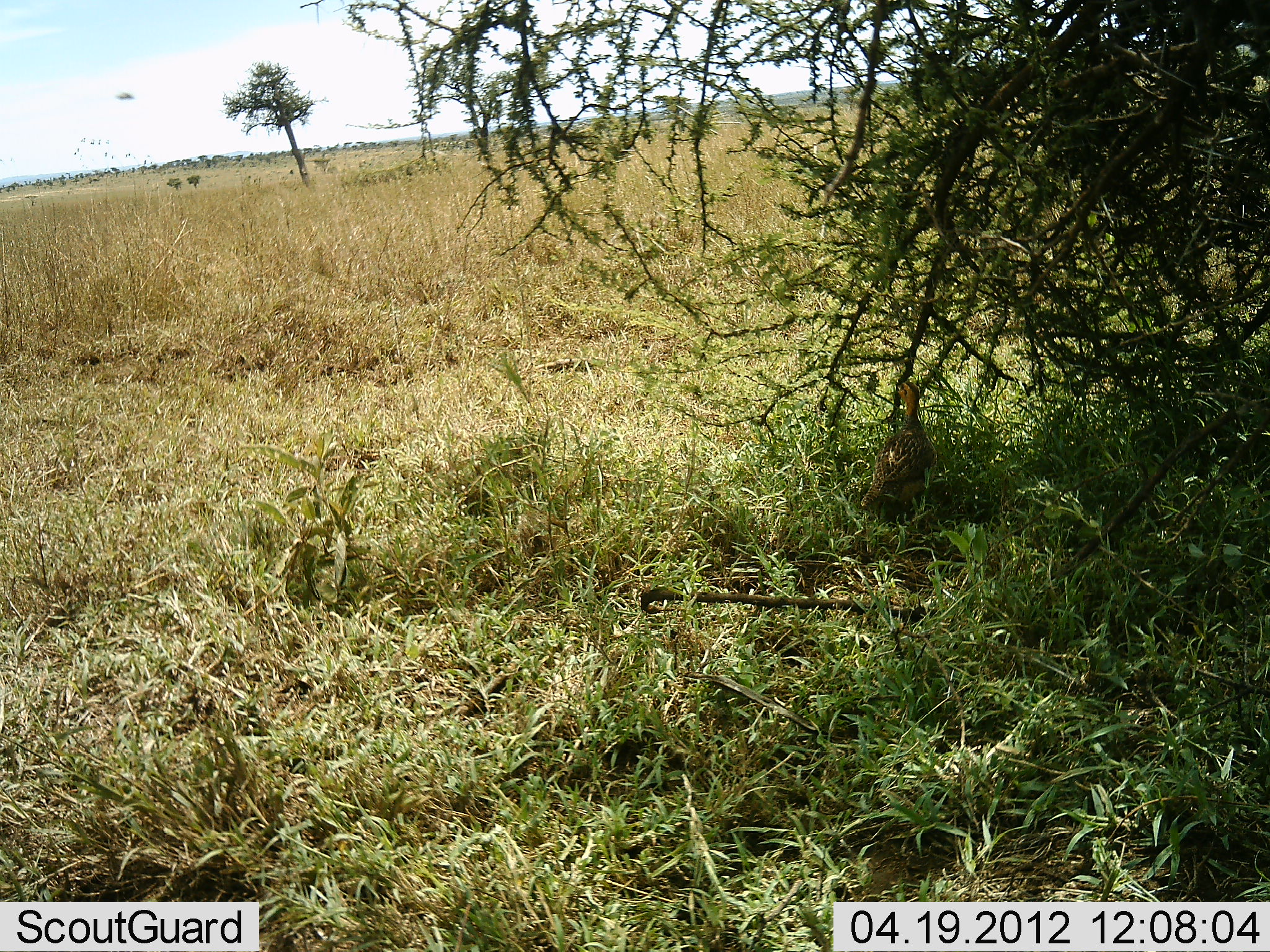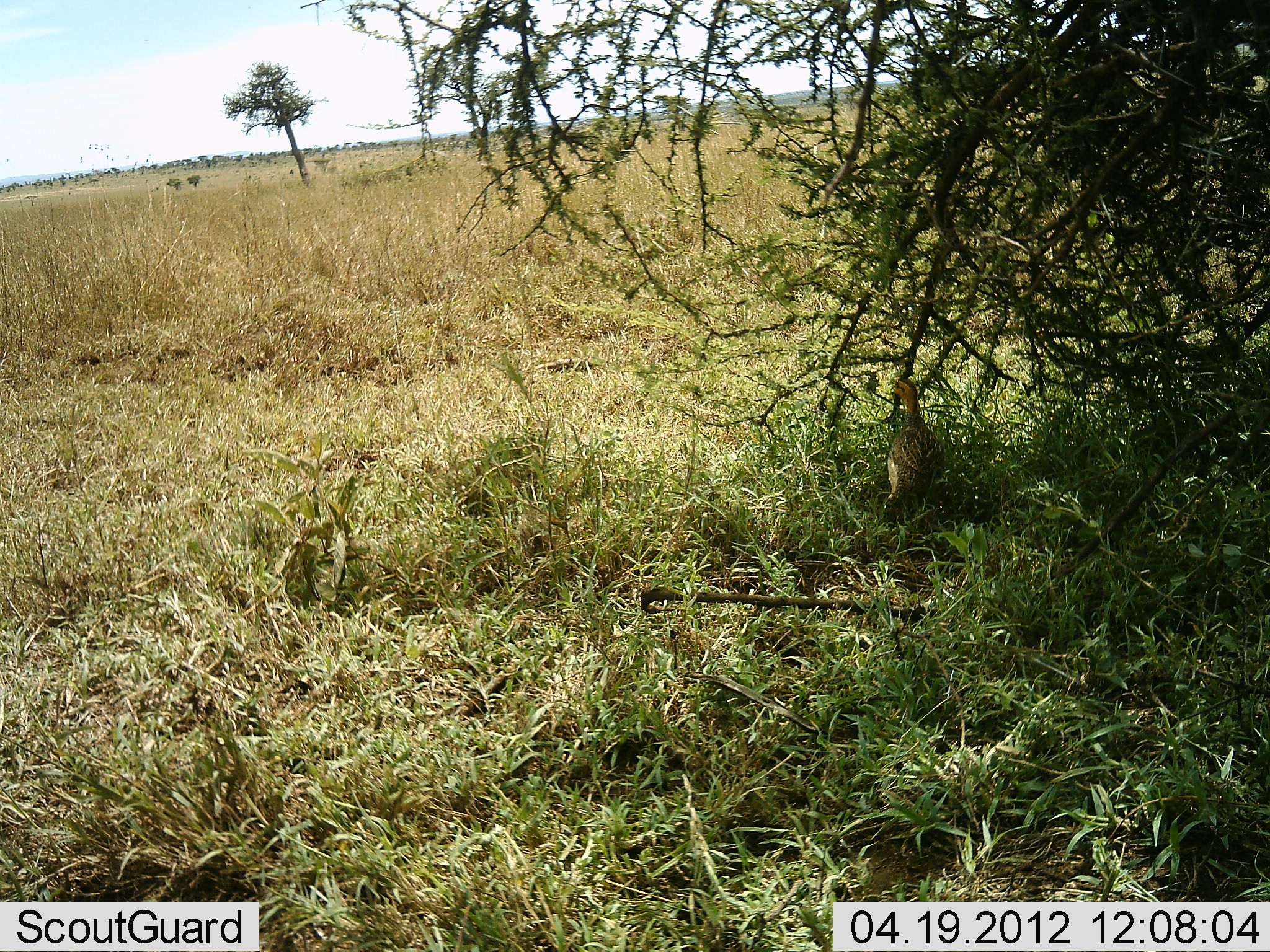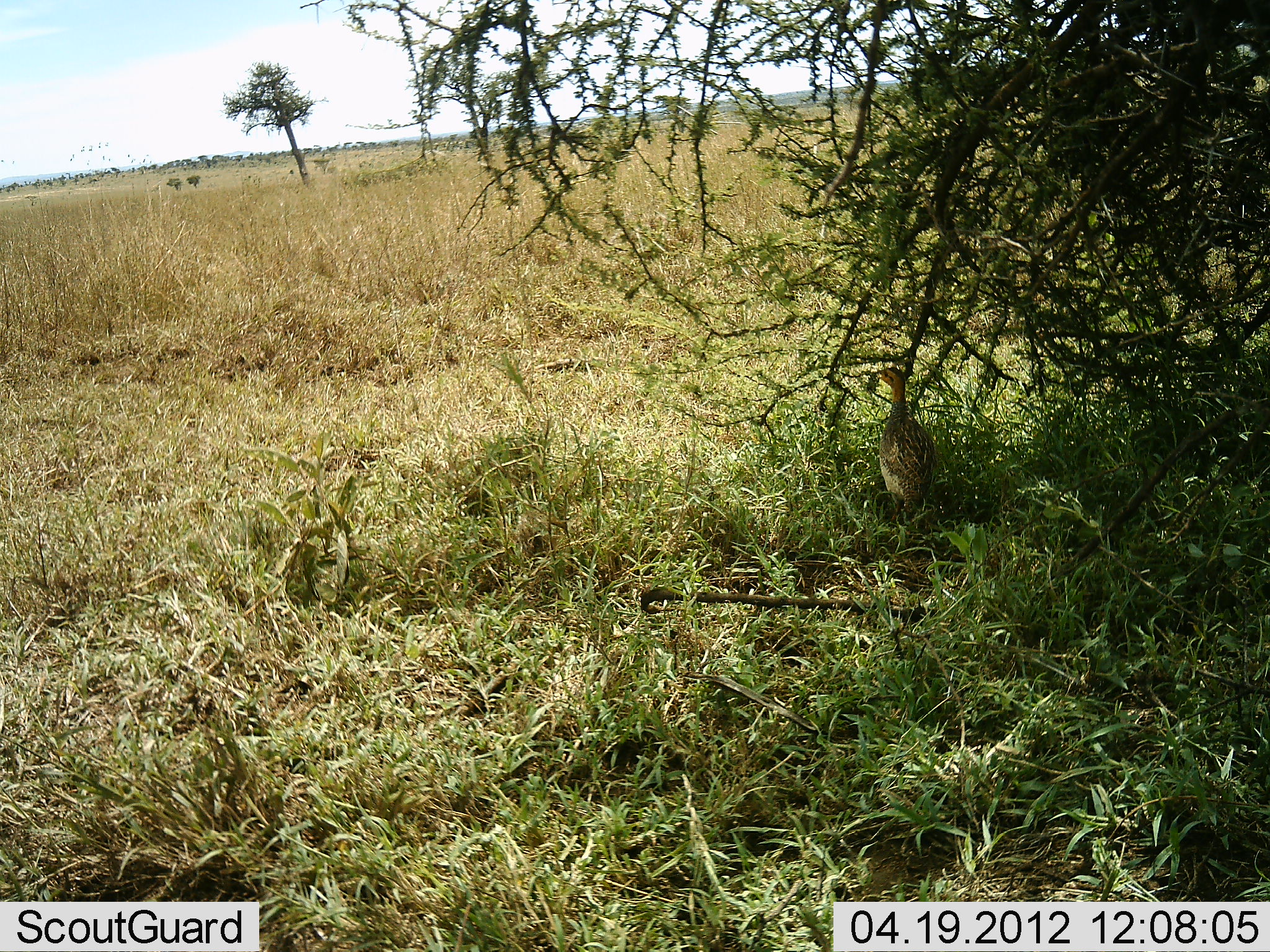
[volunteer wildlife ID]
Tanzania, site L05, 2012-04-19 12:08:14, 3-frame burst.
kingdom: Animalia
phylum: Chordata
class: Aves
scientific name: Aves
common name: bird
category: otherbird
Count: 1.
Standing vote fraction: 71%.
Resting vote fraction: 14%.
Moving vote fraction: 14%.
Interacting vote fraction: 0%.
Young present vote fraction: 0%.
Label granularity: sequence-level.